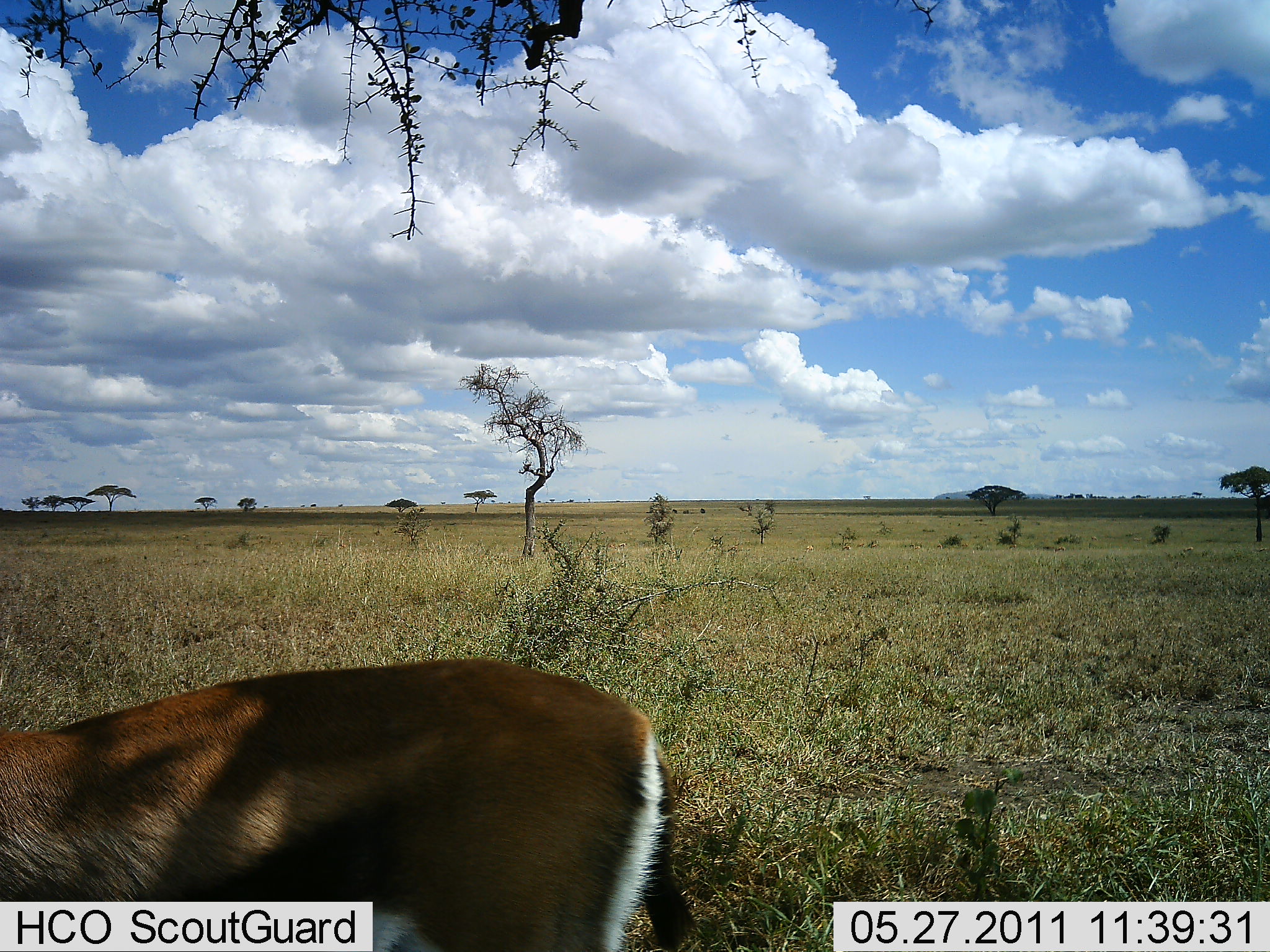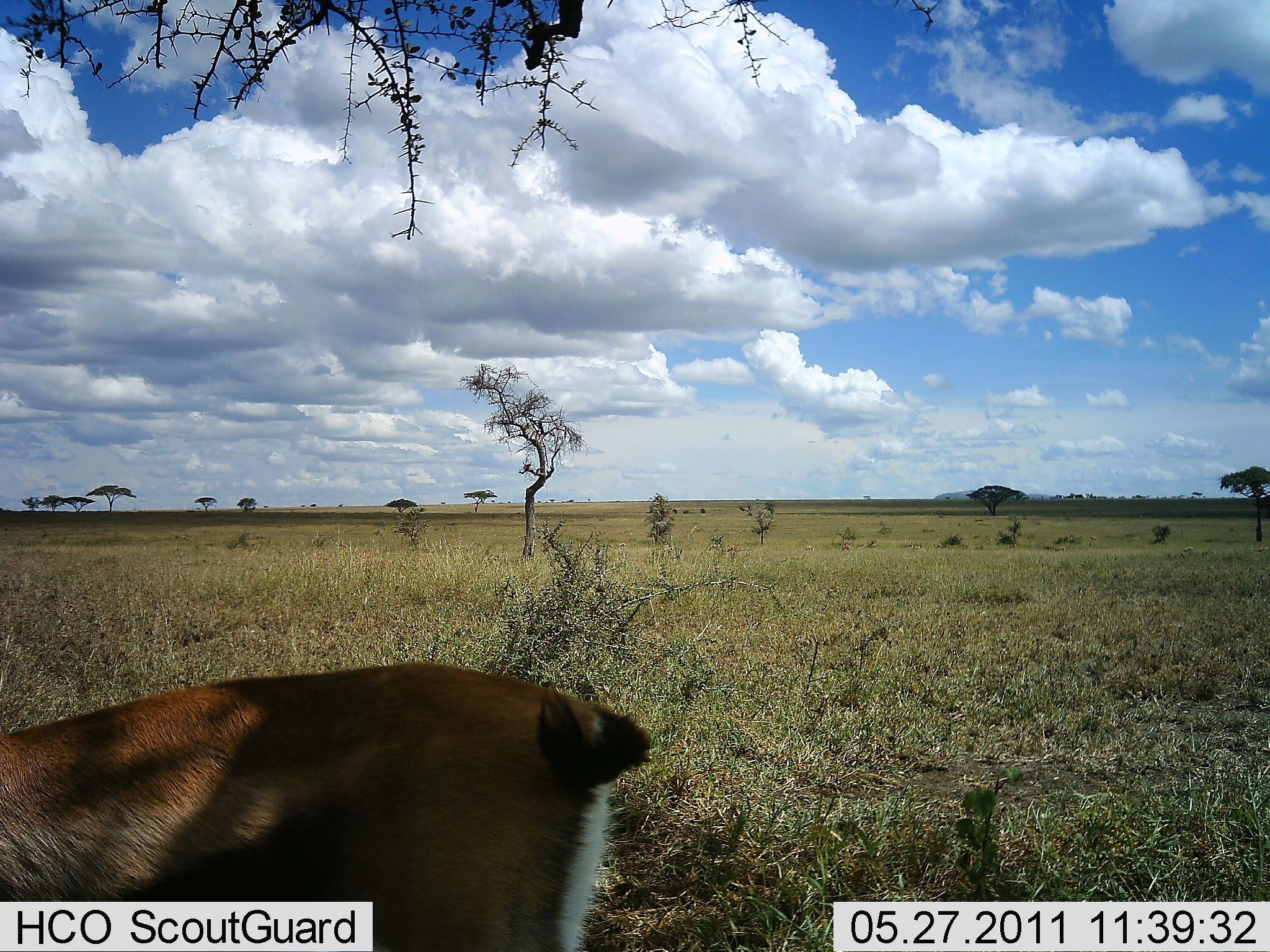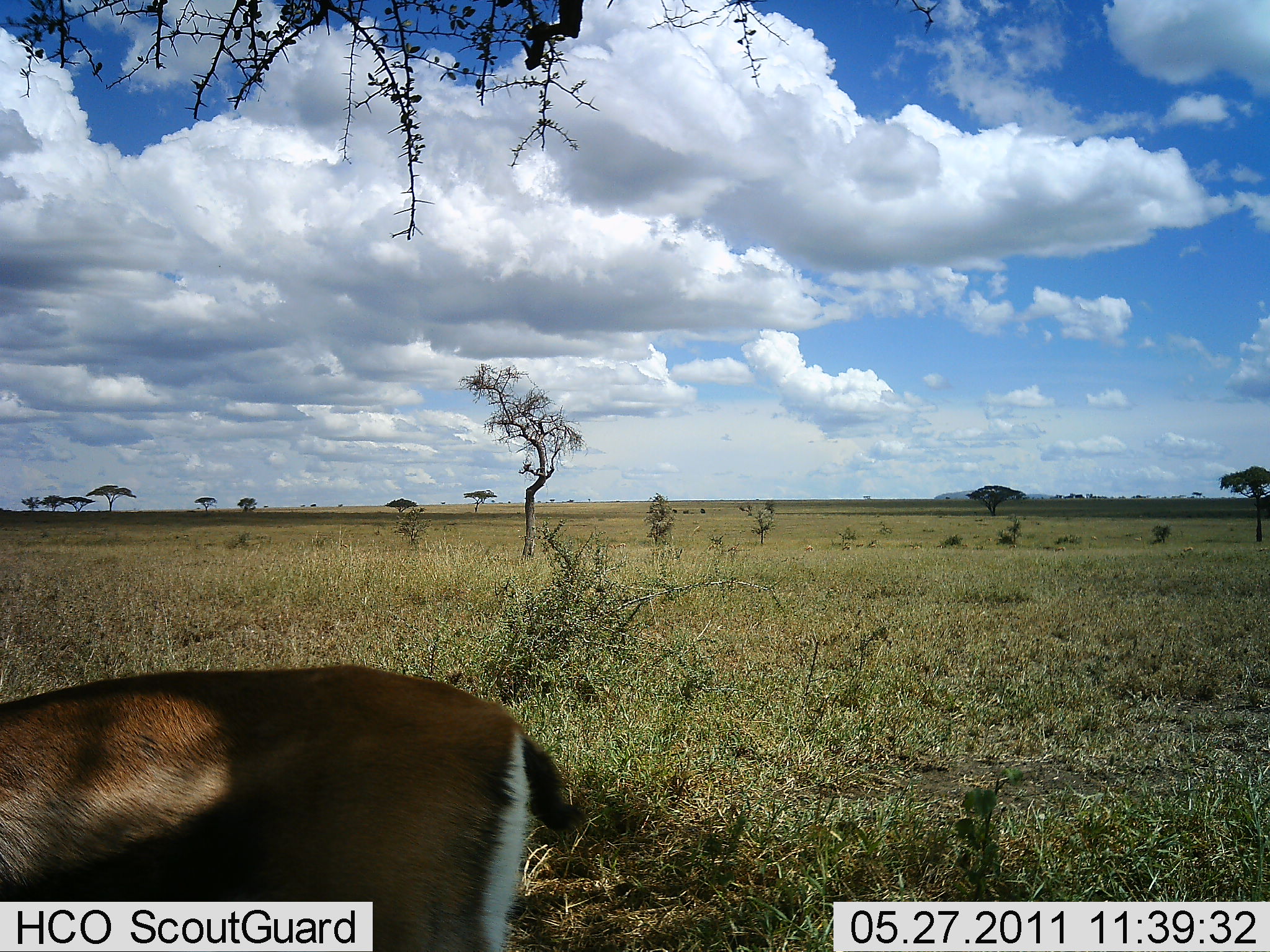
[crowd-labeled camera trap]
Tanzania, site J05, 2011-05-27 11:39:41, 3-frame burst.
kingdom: Animalia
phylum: Chordata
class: Mammalia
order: Artiodactyla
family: Bovidae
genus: Eudorcas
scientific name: Eudorcas thomsonii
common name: thomson's gazelle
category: gazellethomsons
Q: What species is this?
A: Gazellethomsons (thomson's gazelle) (Eudorcas thomsonii).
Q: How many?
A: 1.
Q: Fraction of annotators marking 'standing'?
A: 67%.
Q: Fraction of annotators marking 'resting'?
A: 0%.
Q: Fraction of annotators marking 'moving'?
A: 25%.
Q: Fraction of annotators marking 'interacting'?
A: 0%.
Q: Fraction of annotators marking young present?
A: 0%.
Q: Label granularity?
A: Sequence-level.